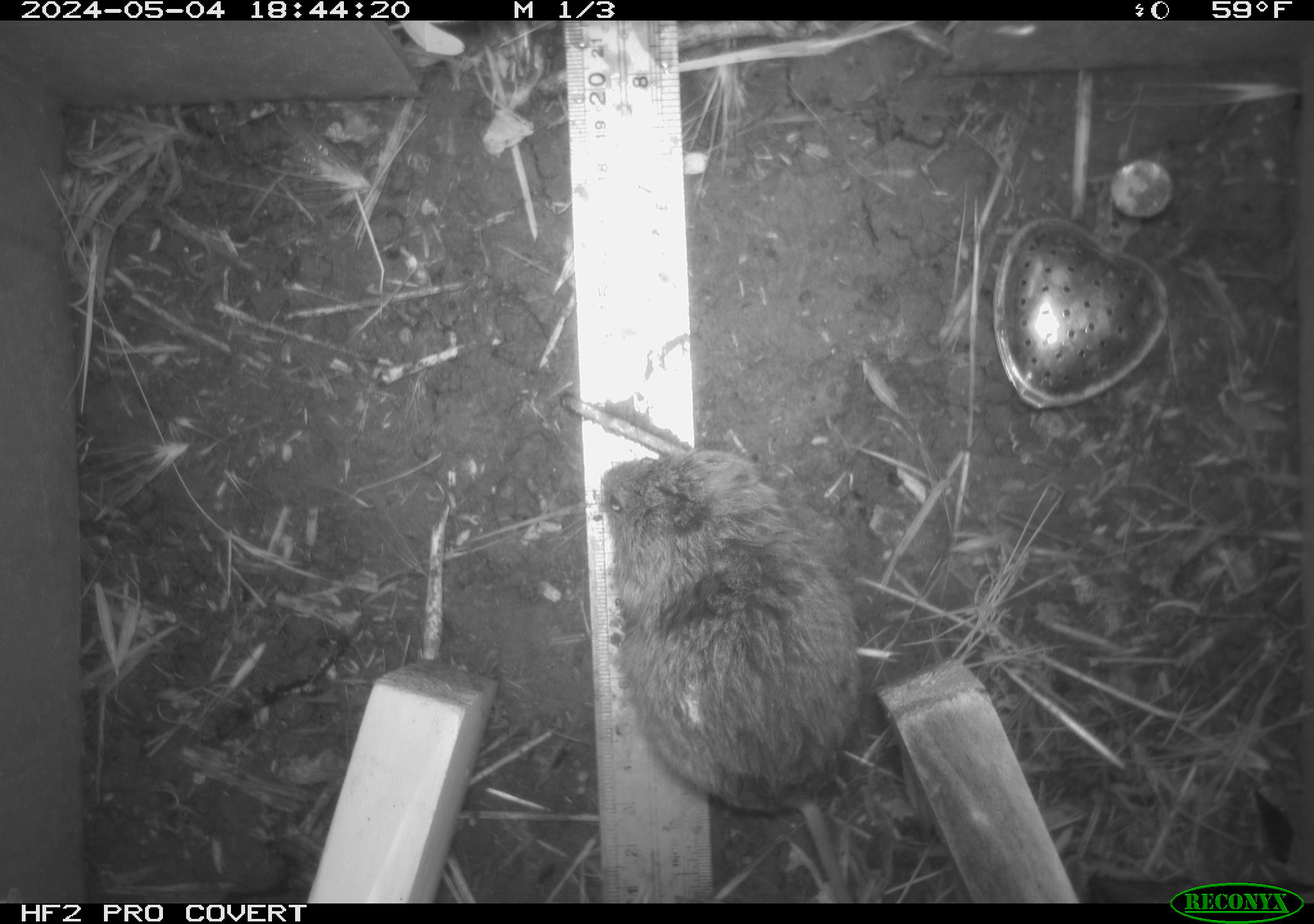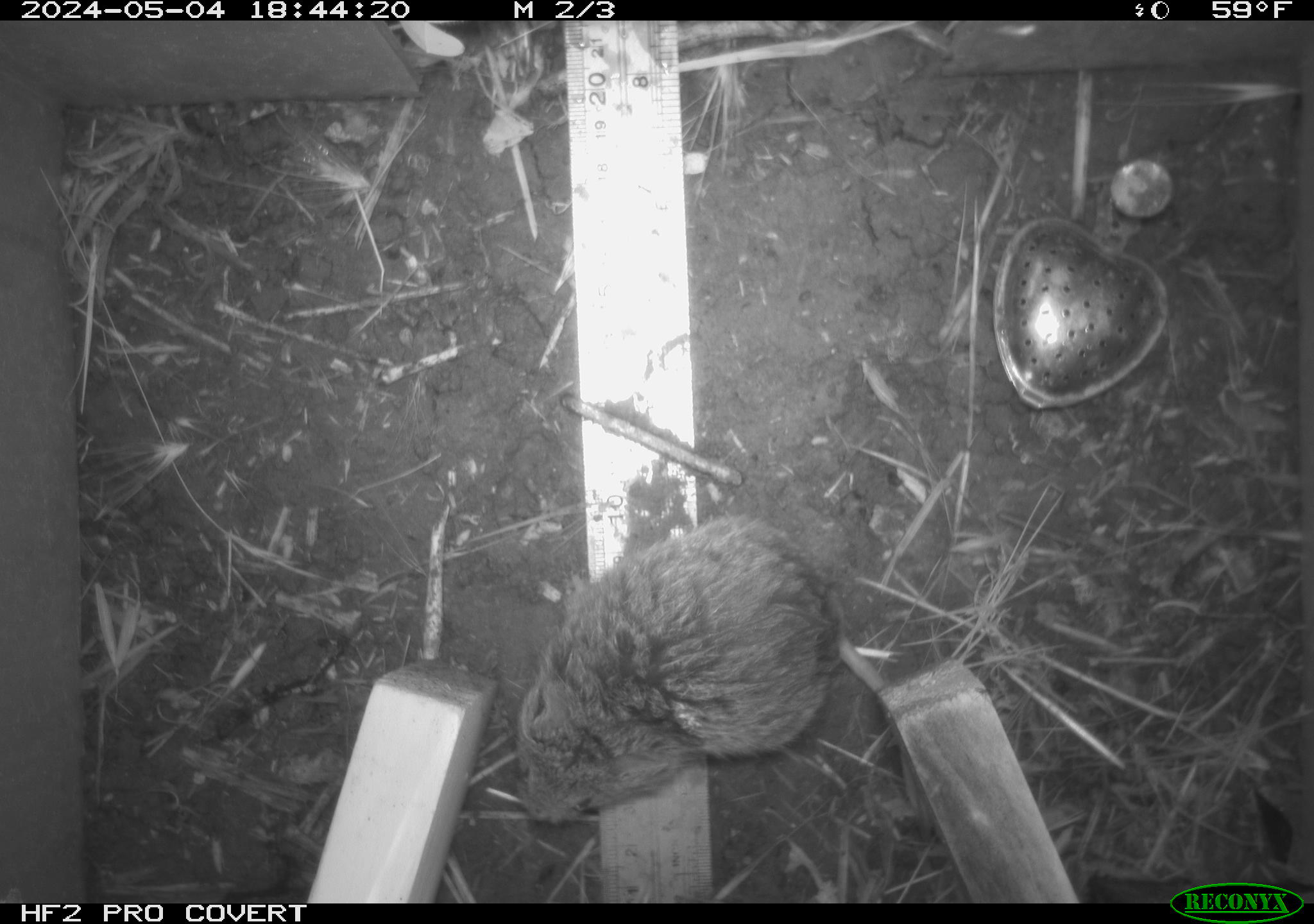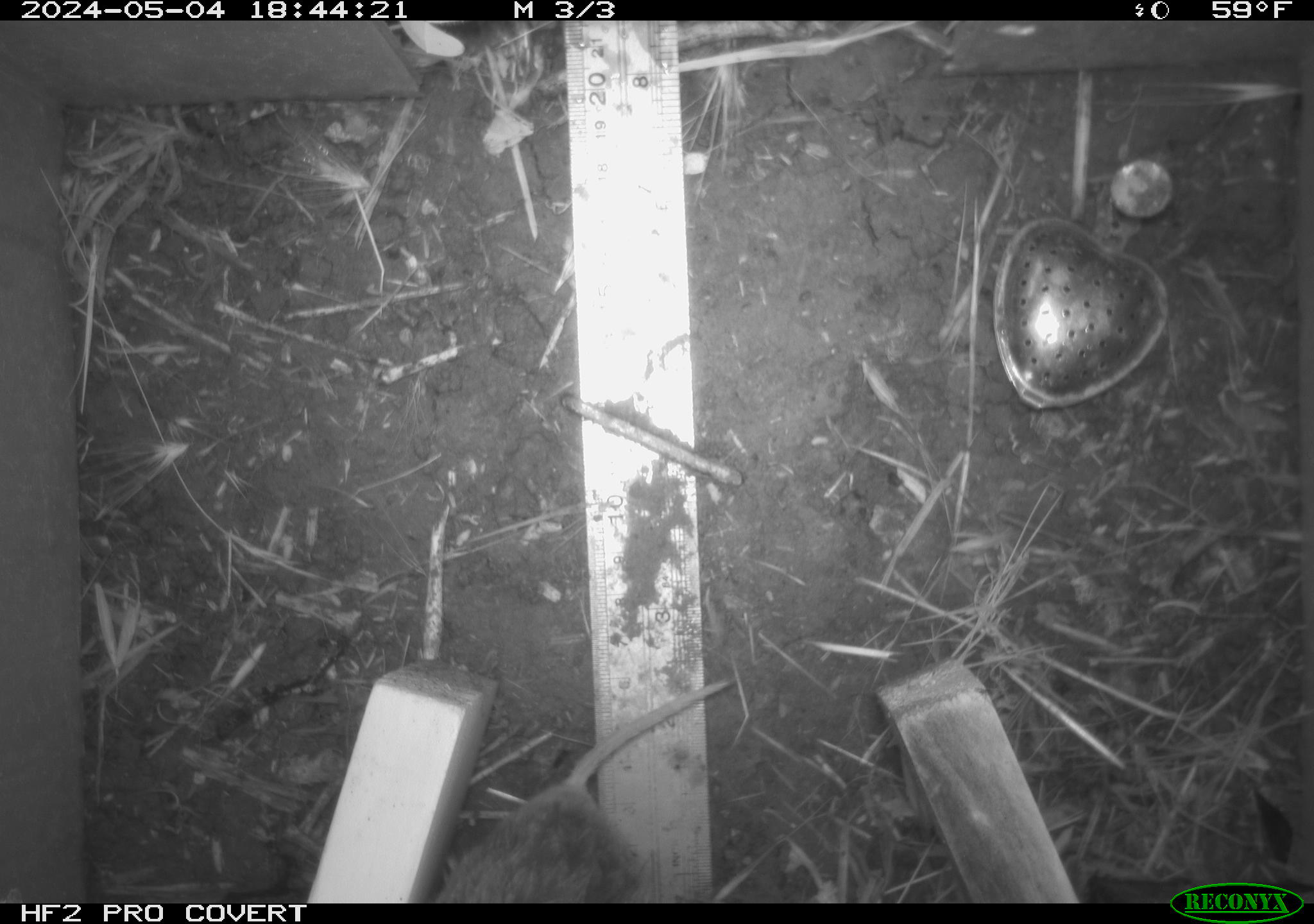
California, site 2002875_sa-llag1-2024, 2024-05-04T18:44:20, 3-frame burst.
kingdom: Animalia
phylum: Chordata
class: Mammalia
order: Rodentia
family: Cricetidae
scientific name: Arvicolinae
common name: voles, lemmings, and muskrats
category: arvicolinae subfamily